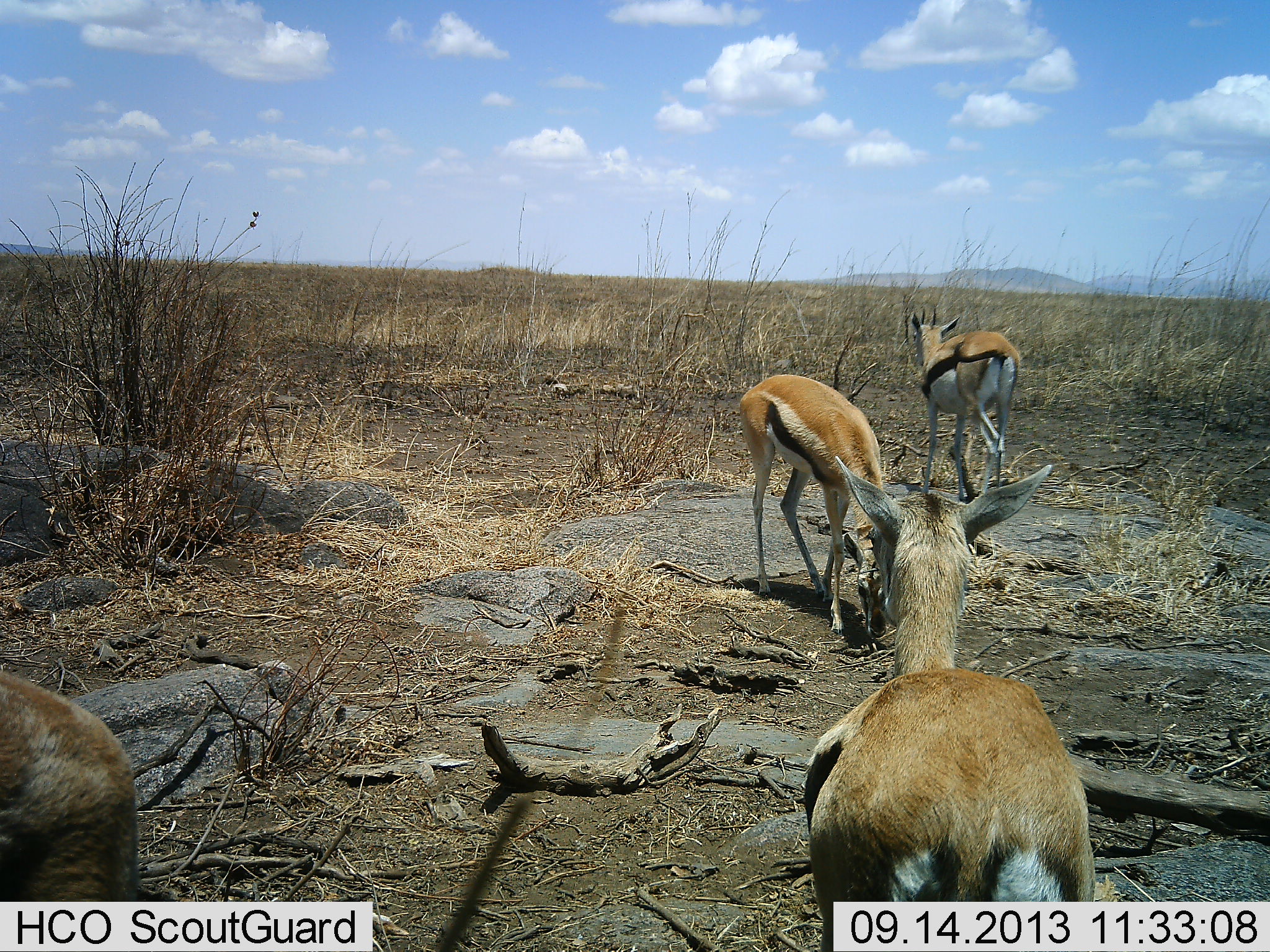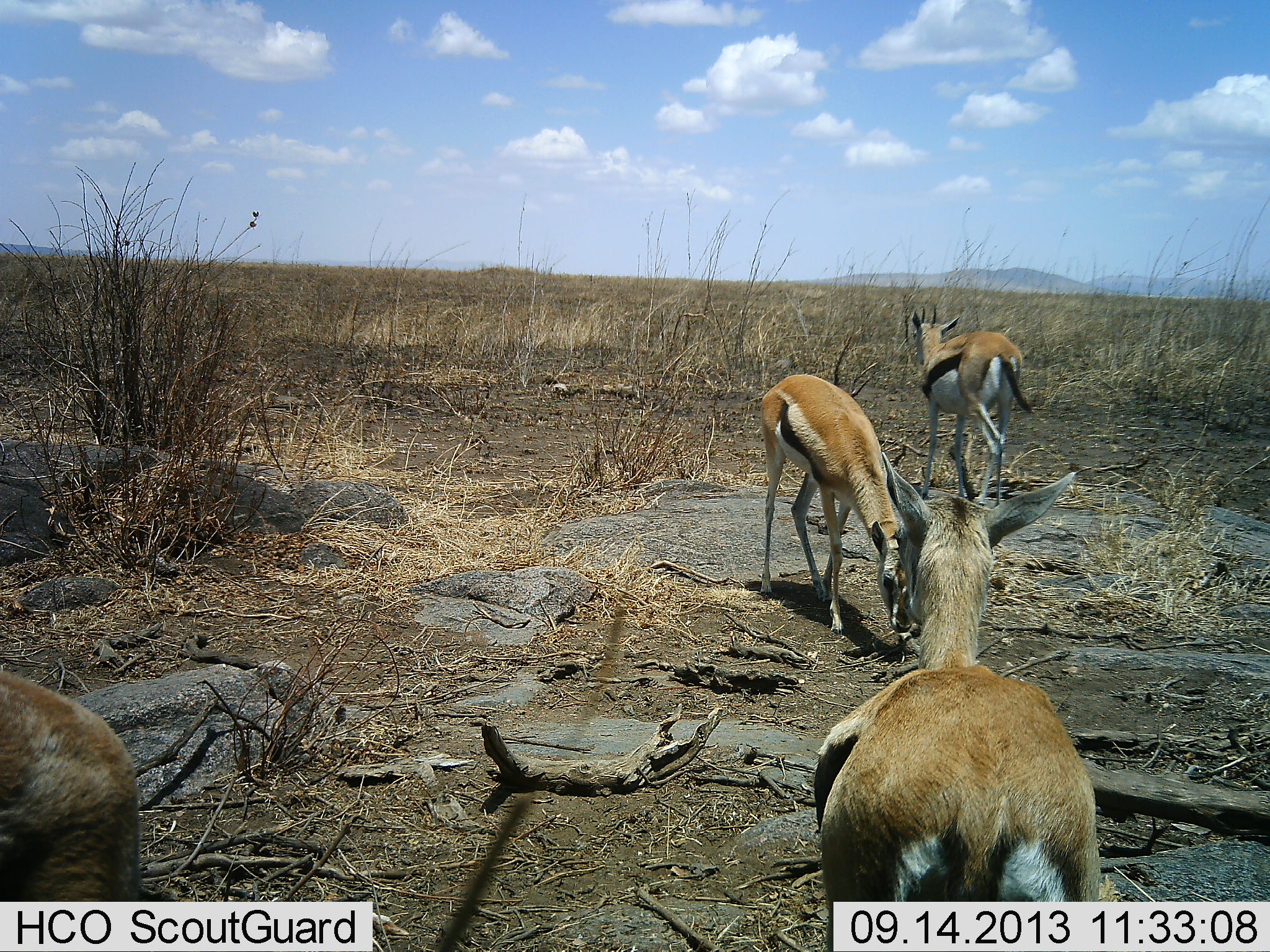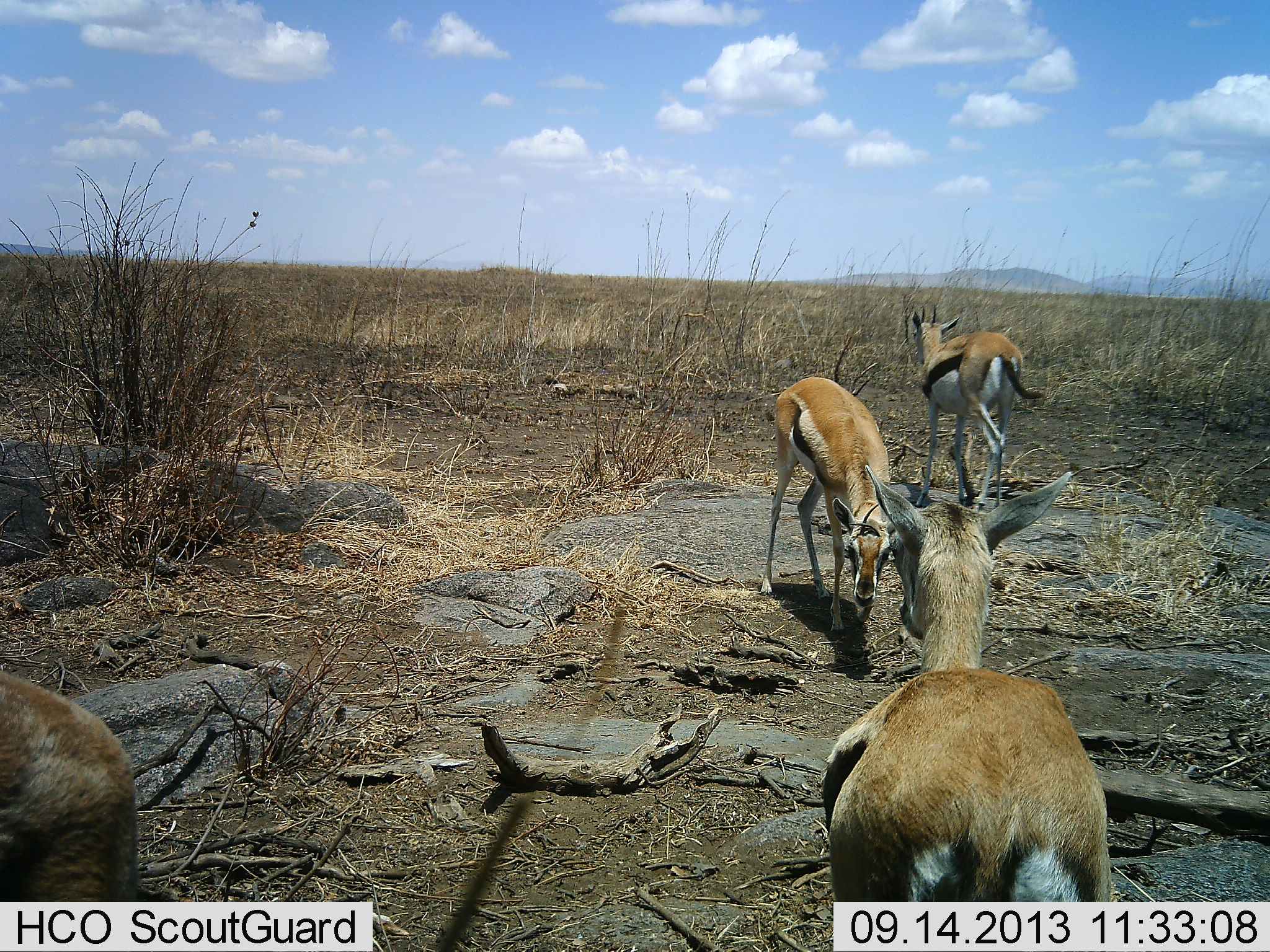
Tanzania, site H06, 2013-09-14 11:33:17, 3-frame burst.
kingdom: Animalia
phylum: Chordata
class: Mammalia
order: Artiodactyla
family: Bovidae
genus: Eudorcas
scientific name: Eudorcas thomsonii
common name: thomson's gazelle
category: gazellethomsons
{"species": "gazellethomsons (thomson's gazelle) (Eudorcas thomsonii)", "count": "4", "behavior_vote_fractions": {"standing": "59%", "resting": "3%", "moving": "31%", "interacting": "7%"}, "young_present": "3%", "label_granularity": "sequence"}